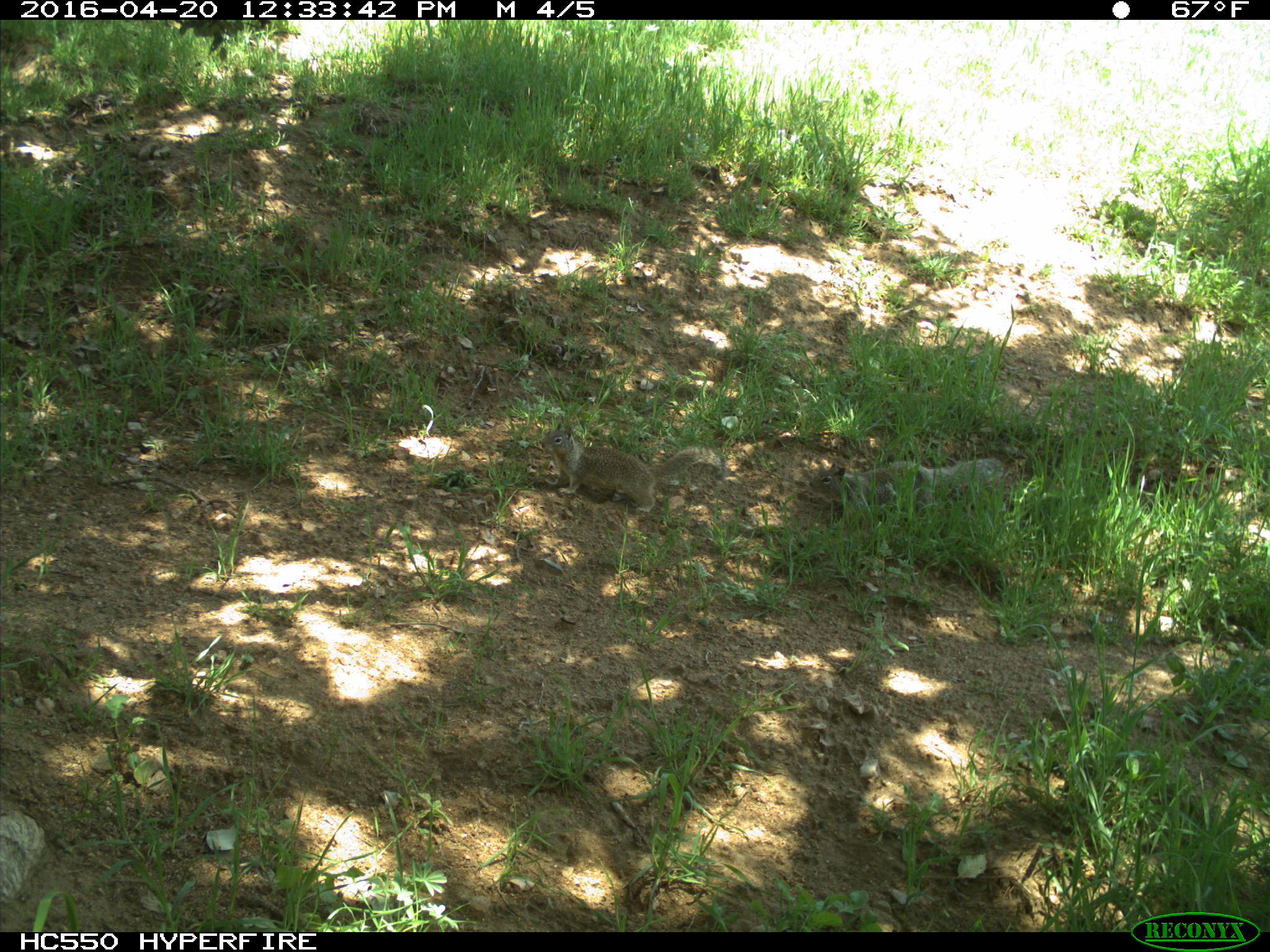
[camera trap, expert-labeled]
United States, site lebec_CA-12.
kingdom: Animalia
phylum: Chordata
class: Mammalia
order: Rodentia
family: Sciuridae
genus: Otospermophilus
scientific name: Otospermophilus beecheyi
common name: california ground squirrel